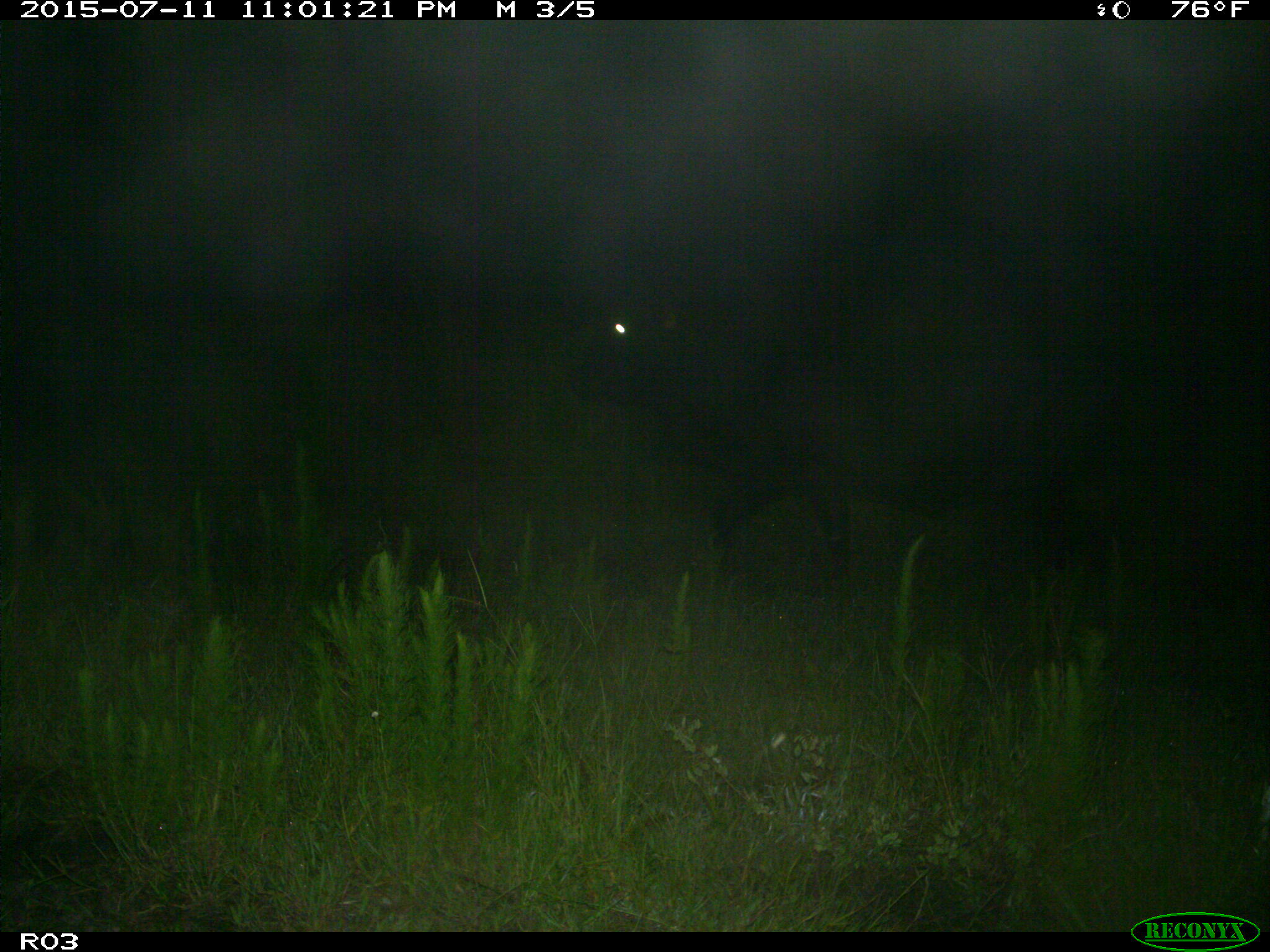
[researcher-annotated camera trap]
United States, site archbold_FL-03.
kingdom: Animalia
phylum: Chordata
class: Mammalia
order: Artiodactyla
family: Bovidae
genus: Bos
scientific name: Bos taurus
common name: domestic cow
Bos taurus (domestic cow).